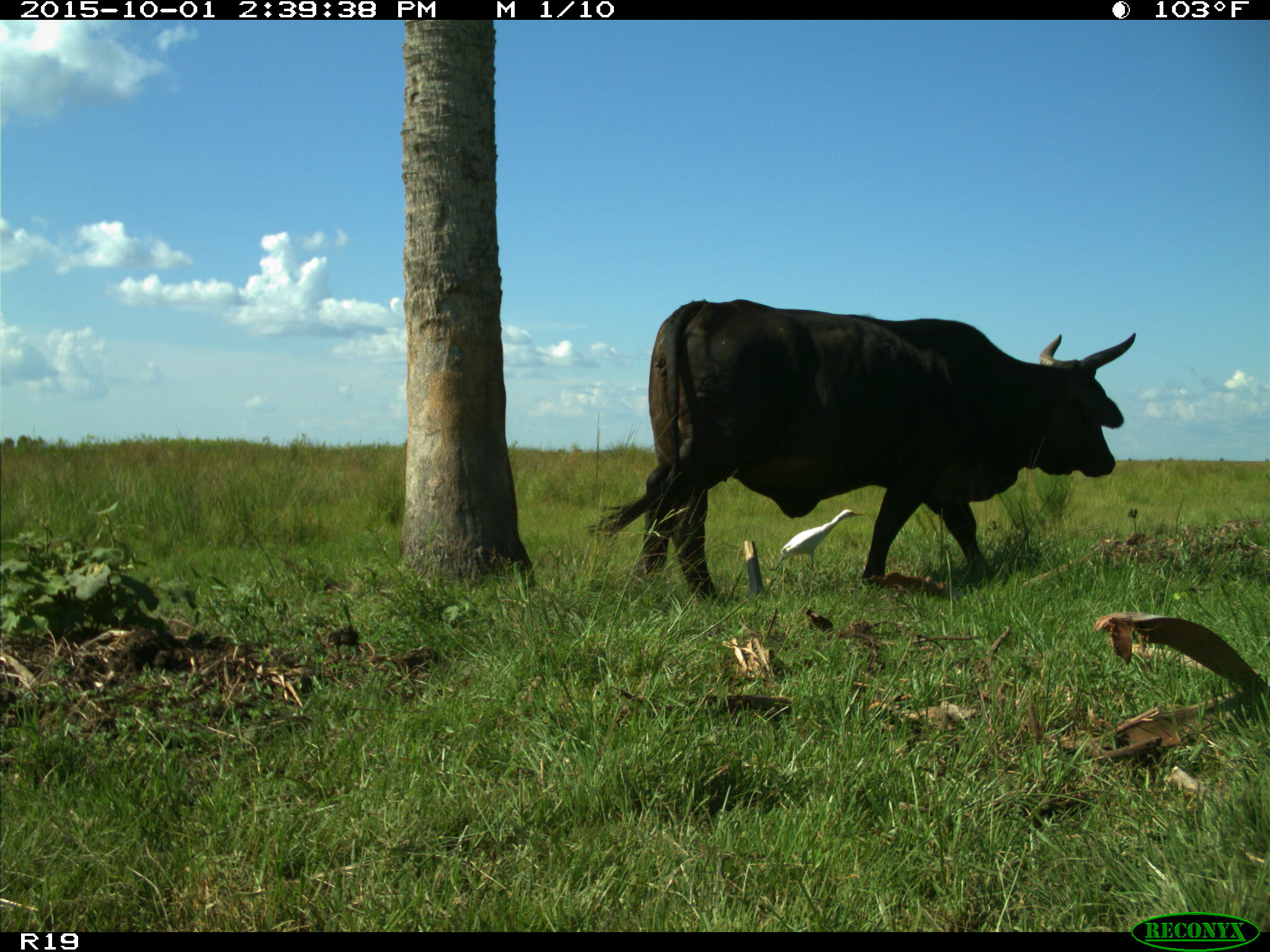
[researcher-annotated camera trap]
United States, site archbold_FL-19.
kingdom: Animalia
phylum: Chordata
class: Mammalia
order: Artiodactyla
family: Bovidae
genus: Bos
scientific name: Bos taurus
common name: domestic cow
Bos taurus (domestic cow).